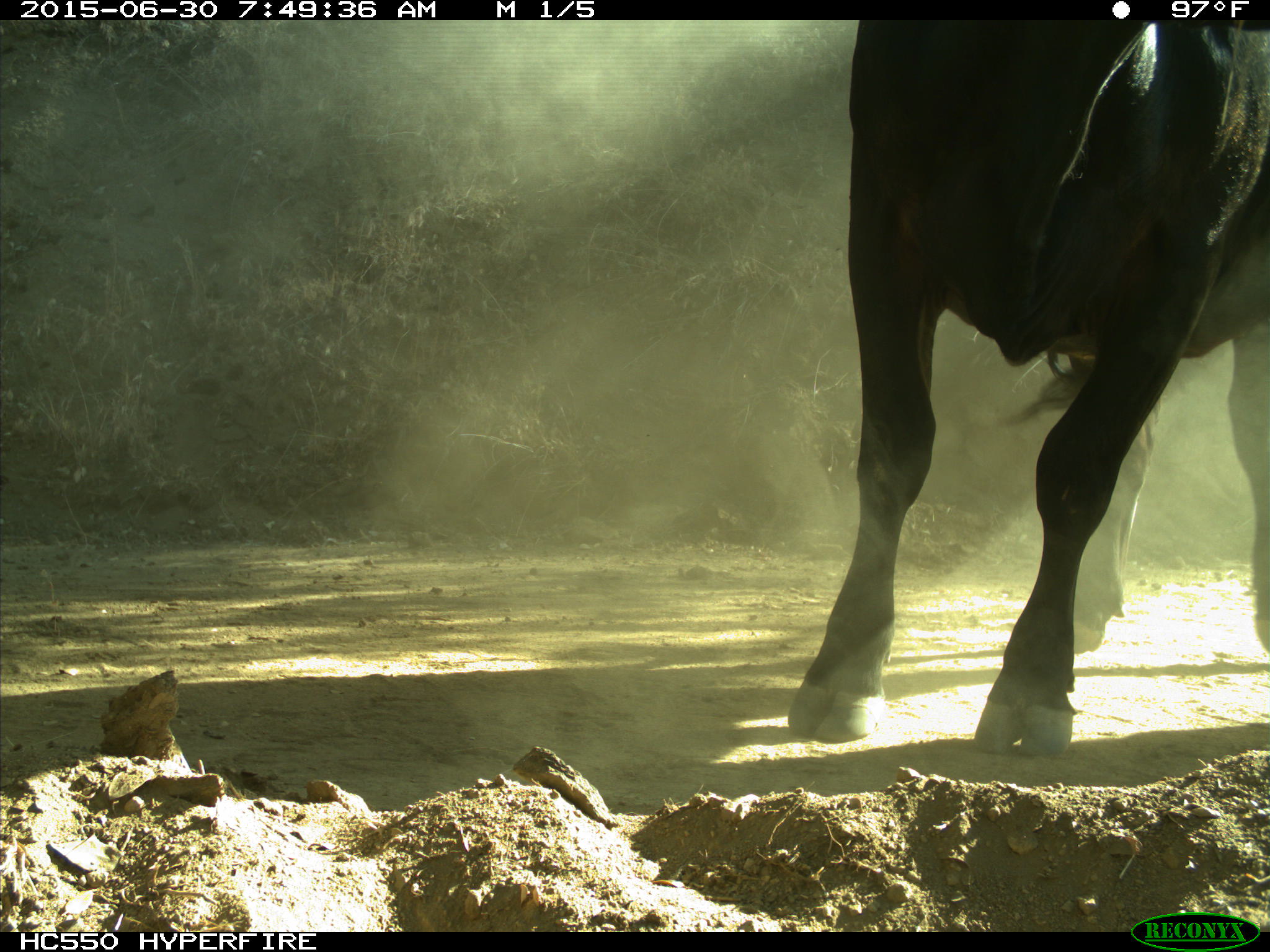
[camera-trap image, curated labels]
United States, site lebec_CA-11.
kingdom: Animalia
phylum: Chordata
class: Mammalia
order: Artiodactyla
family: Bovidae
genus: Bos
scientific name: Bos taurus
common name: domestic cow